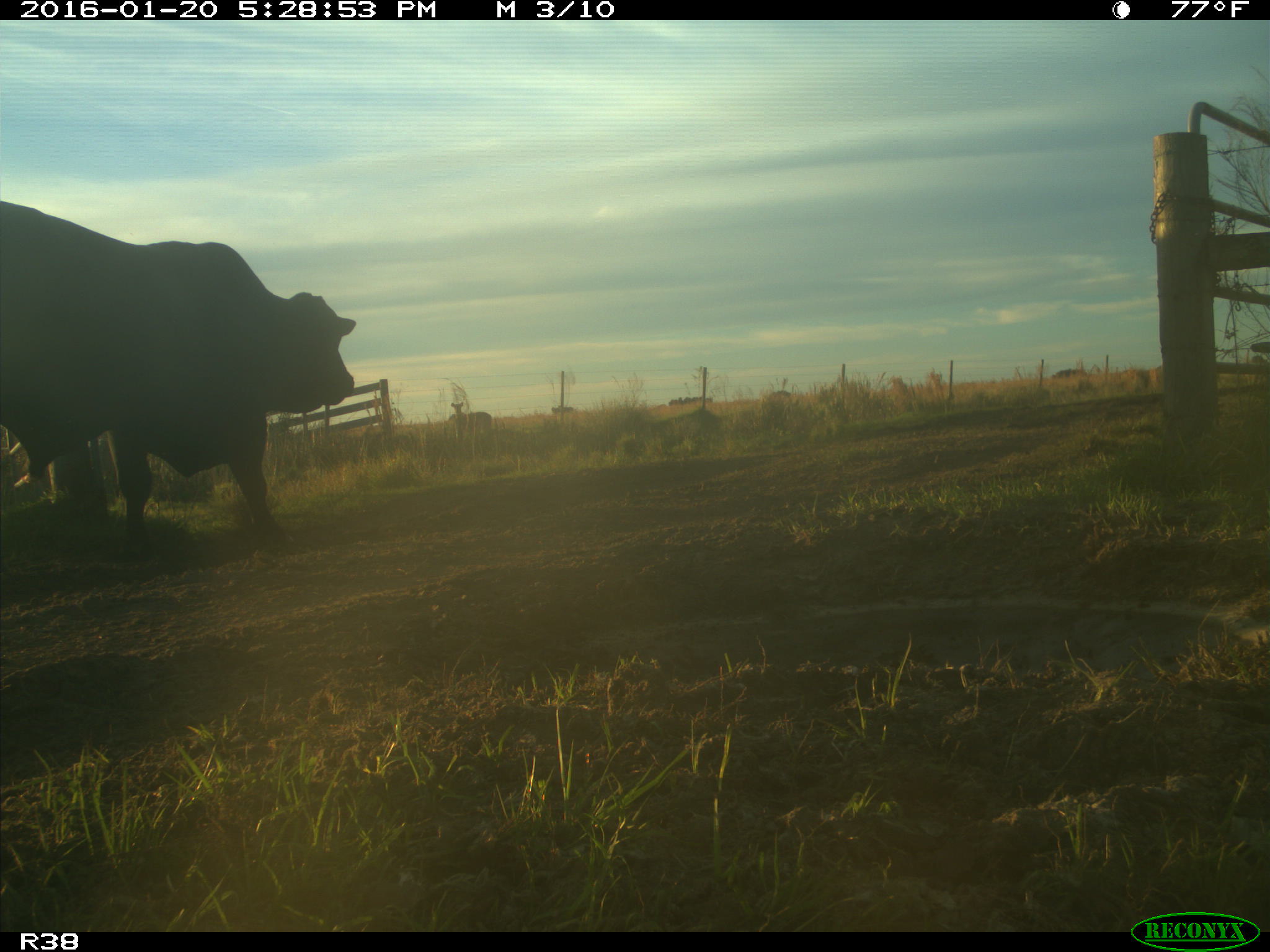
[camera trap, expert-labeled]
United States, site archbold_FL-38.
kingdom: Animalia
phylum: Chordata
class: Mammalia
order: Artiodactyla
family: Bovidae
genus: Bos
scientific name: Bos taurus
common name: domestic cow